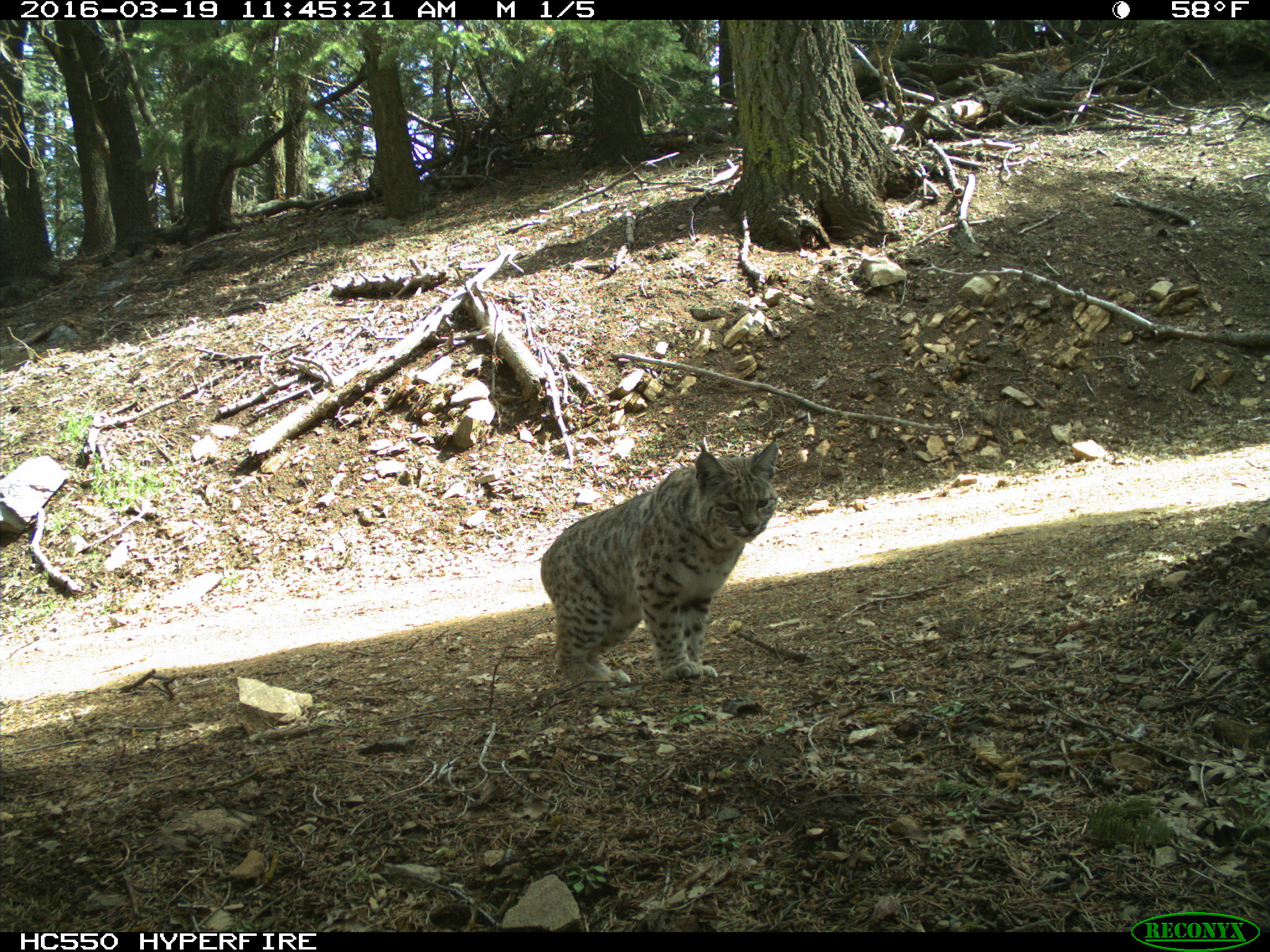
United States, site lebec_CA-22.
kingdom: Animalia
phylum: Chordata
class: Mammalia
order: Carnivora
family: Felidae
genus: Lynx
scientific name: Lynx rufus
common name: bobcat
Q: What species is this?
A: Lynx rufus (bobcat).